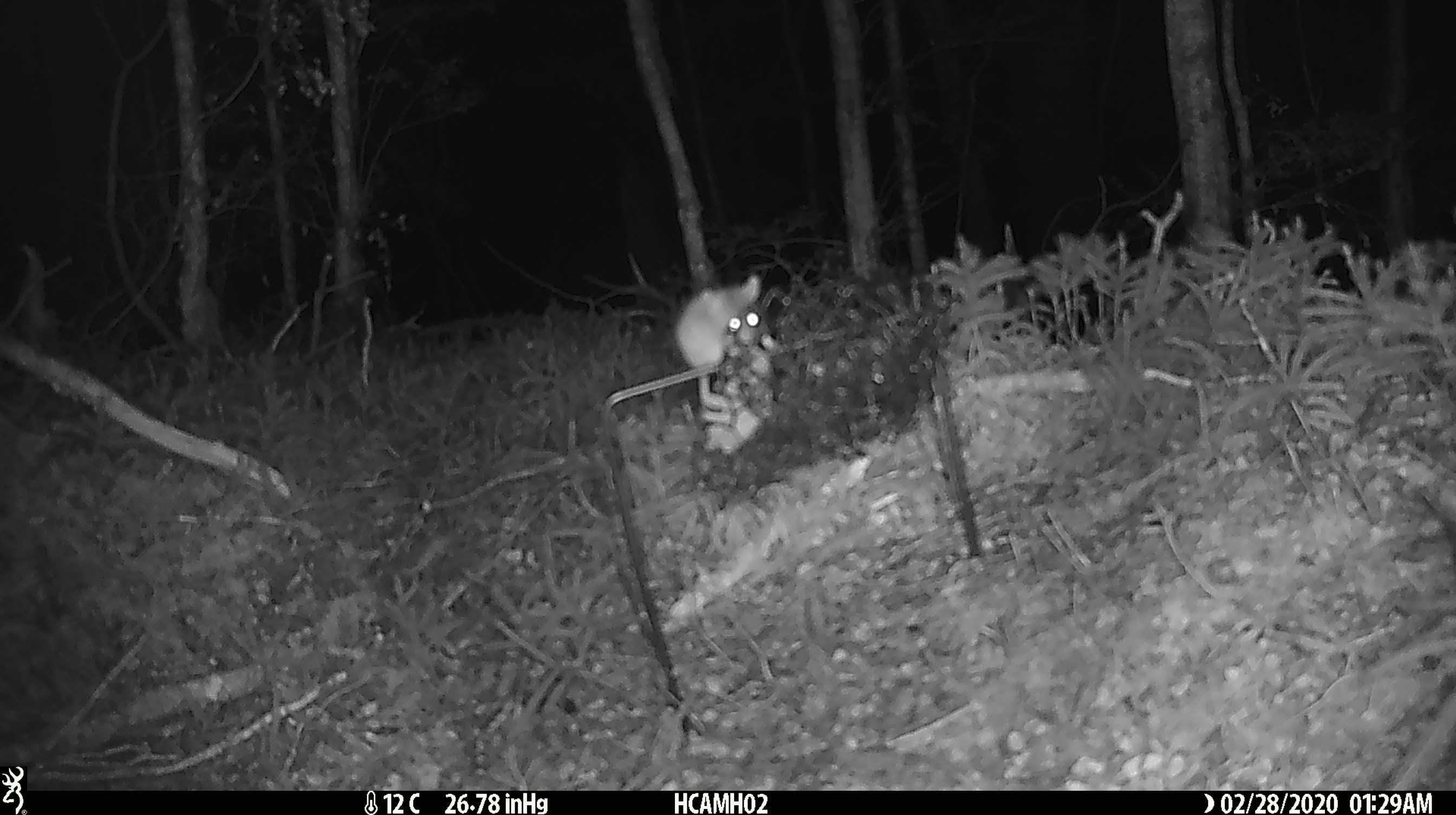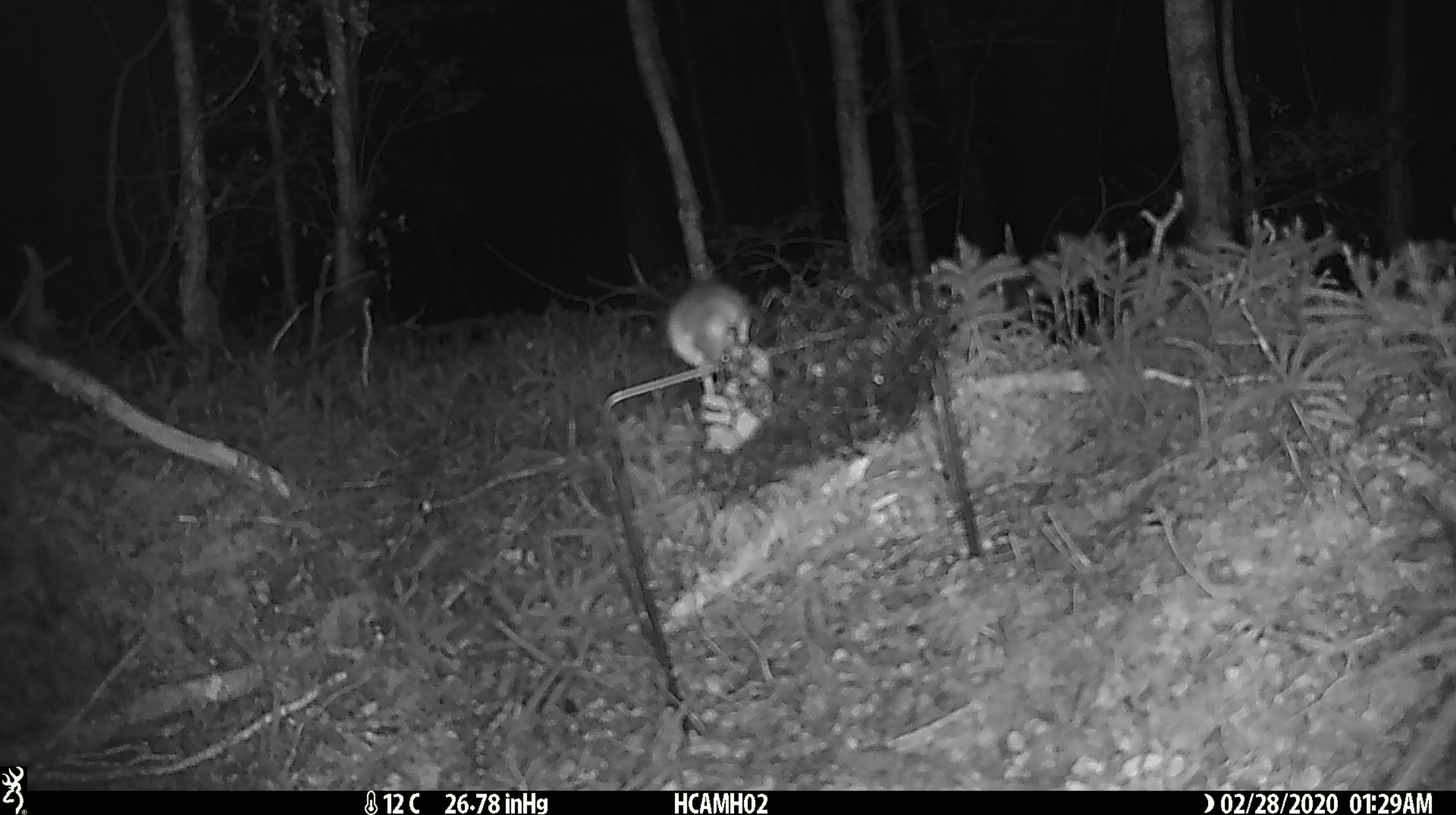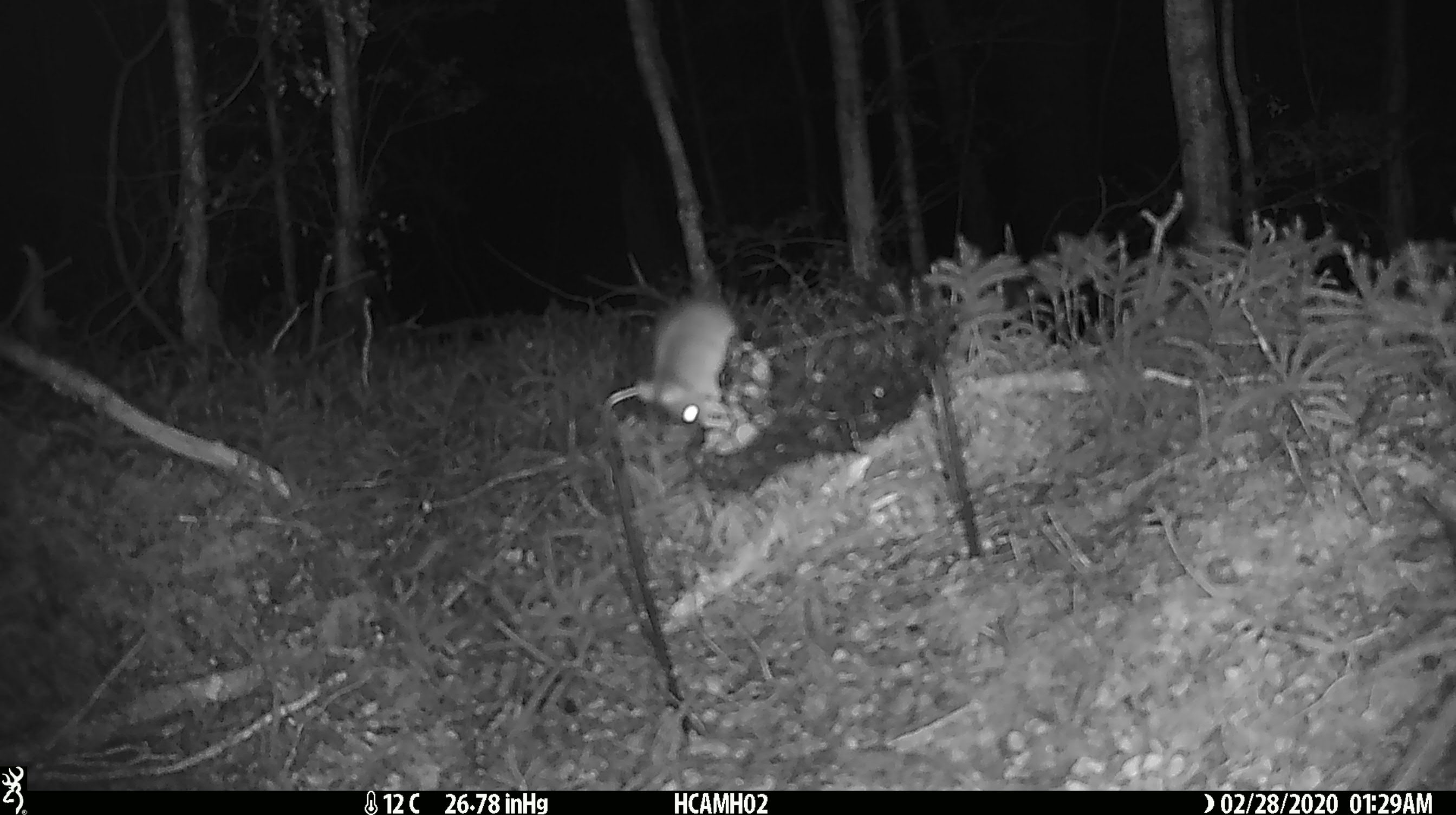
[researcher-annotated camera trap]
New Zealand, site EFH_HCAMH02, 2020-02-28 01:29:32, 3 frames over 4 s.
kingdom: Animalia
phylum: Chordata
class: Mammalia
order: Rodentia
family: Muridae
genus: Mus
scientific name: Mus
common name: mouse